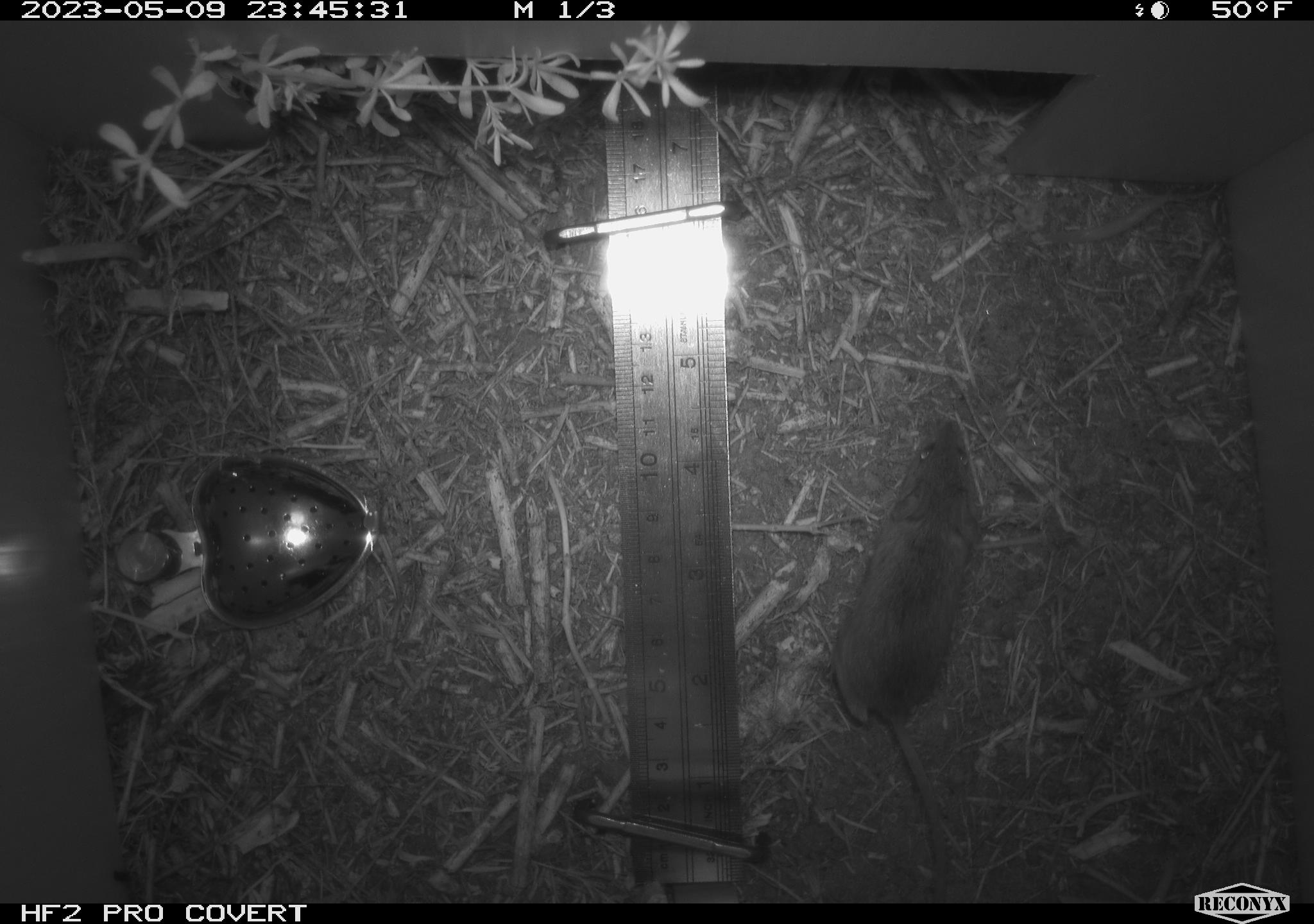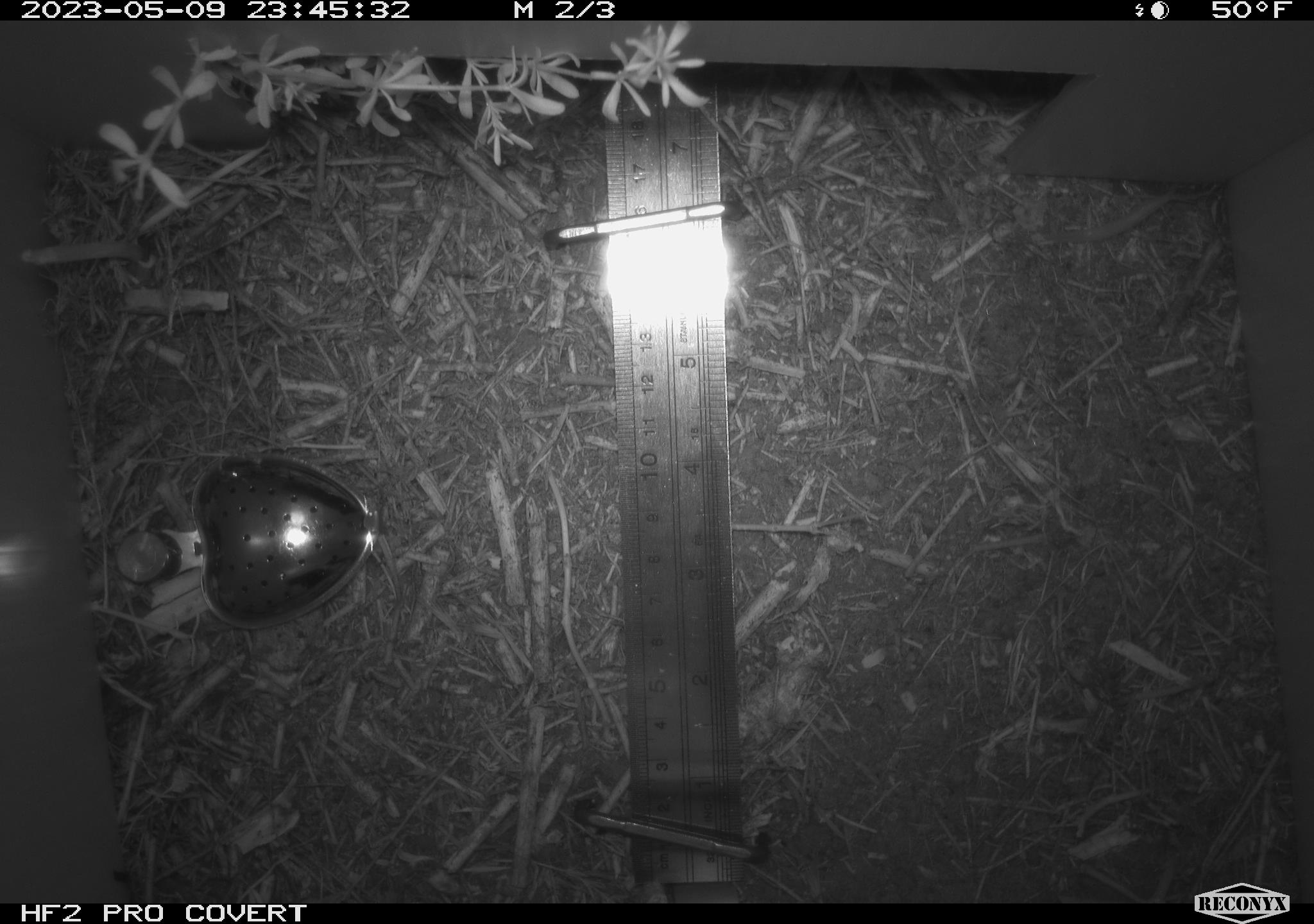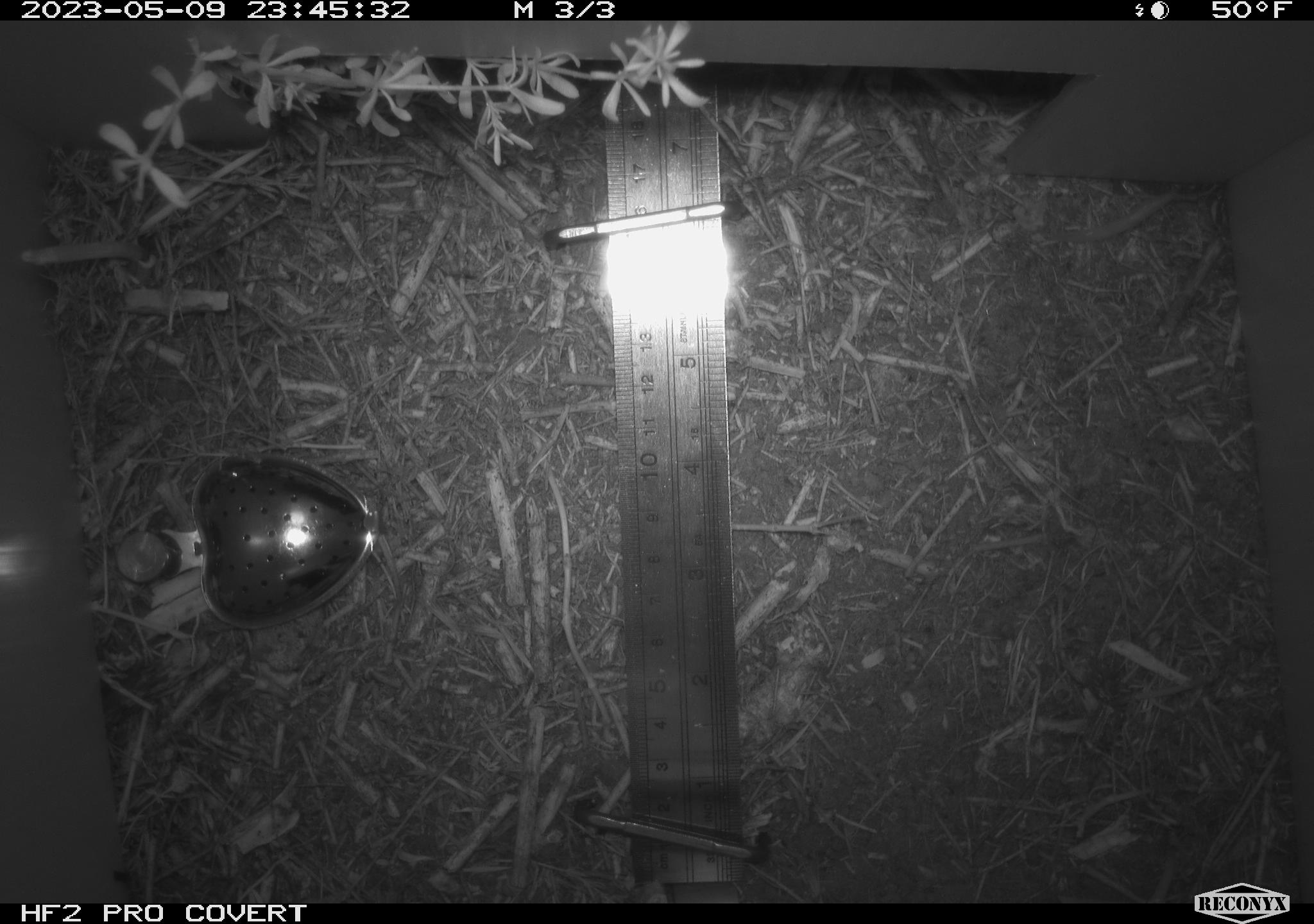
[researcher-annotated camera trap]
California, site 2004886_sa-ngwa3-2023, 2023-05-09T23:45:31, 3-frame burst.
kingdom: Animalia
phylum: Chordata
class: Mammalia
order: Rodentia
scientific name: Rodentia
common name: mouse species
Mouse species (Rodentia).